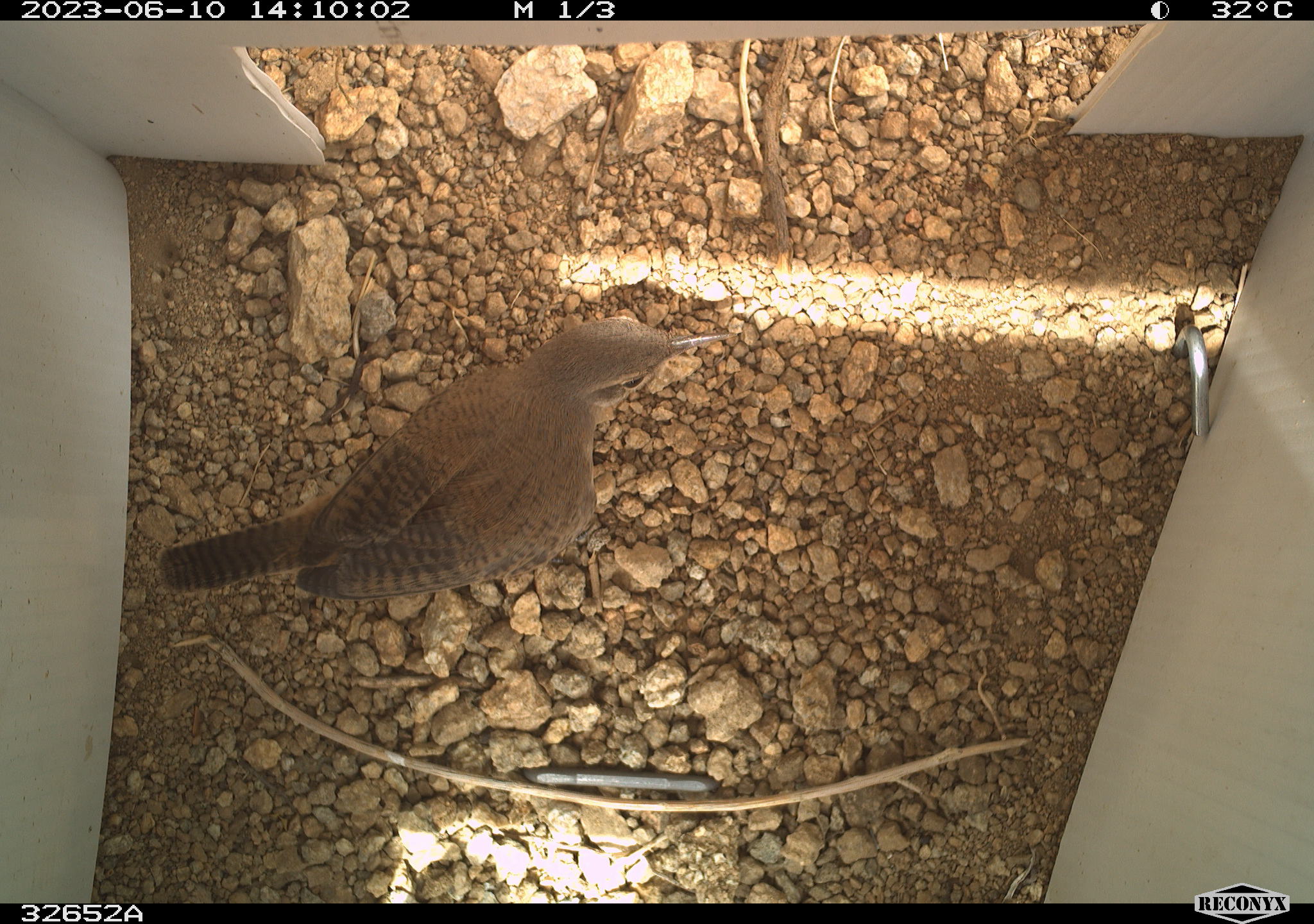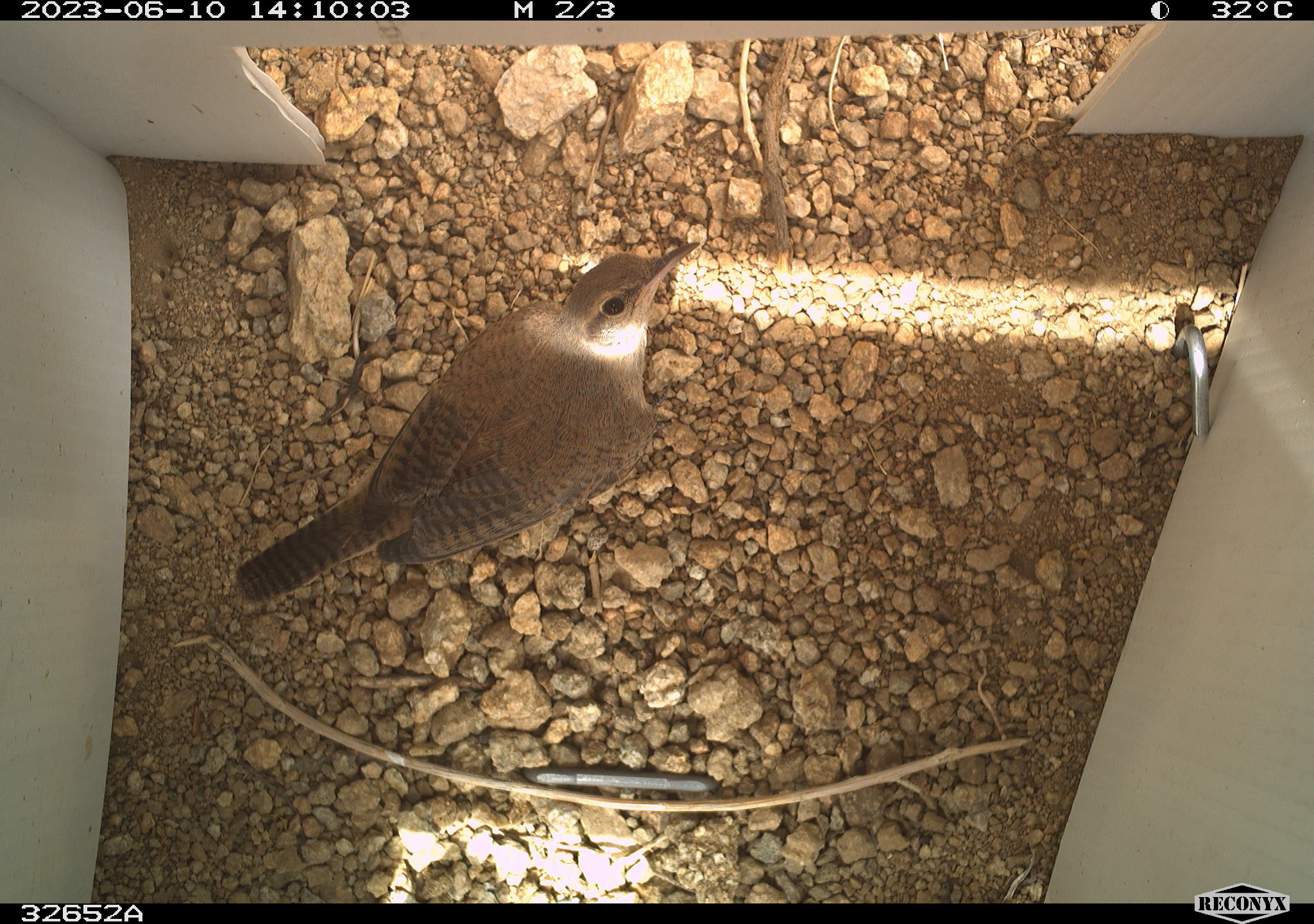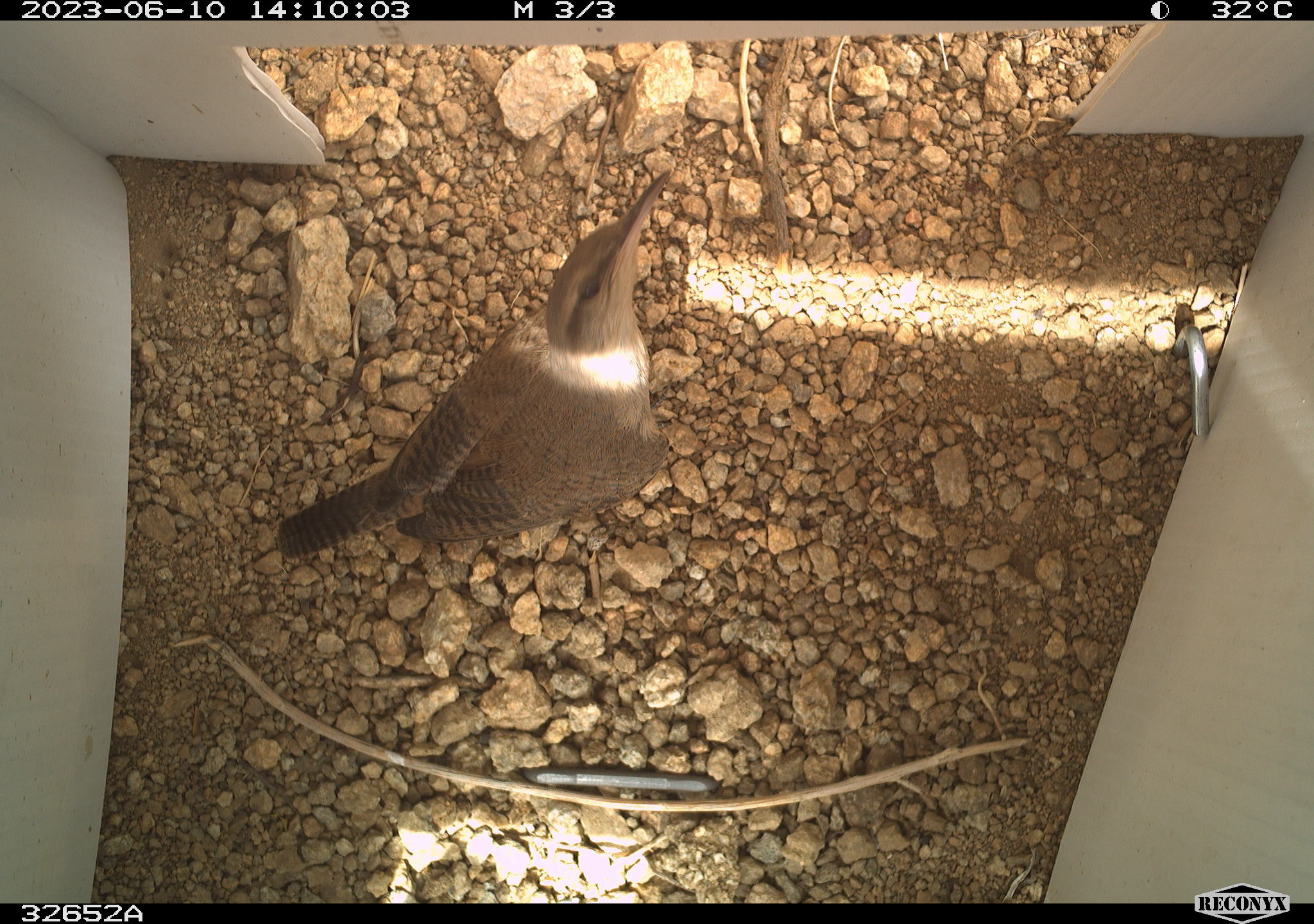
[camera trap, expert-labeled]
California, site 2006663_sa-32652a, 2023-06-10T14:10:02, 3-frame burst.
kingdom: Animalia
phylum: Chordata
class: Aves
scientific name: Aves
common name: bird